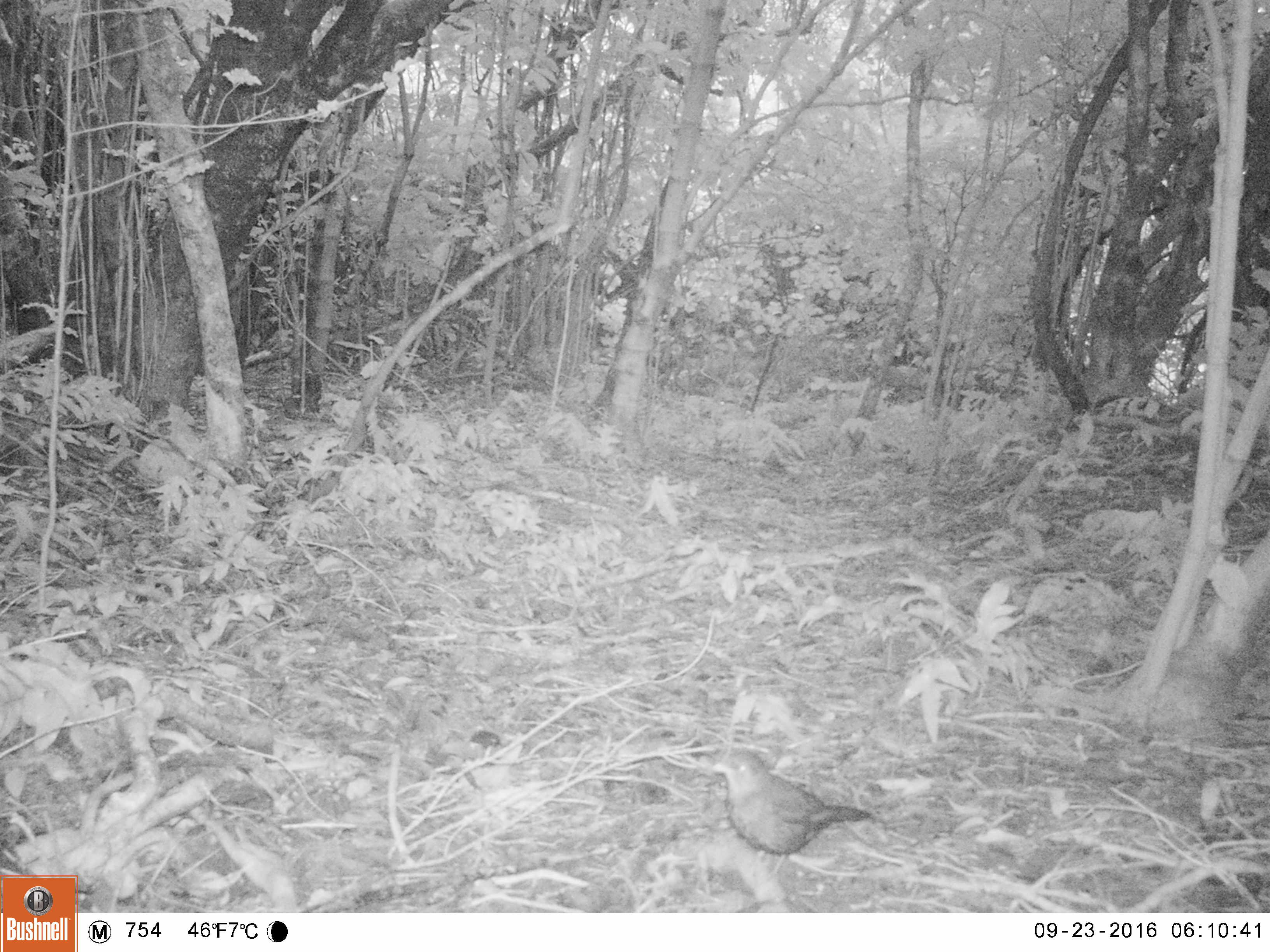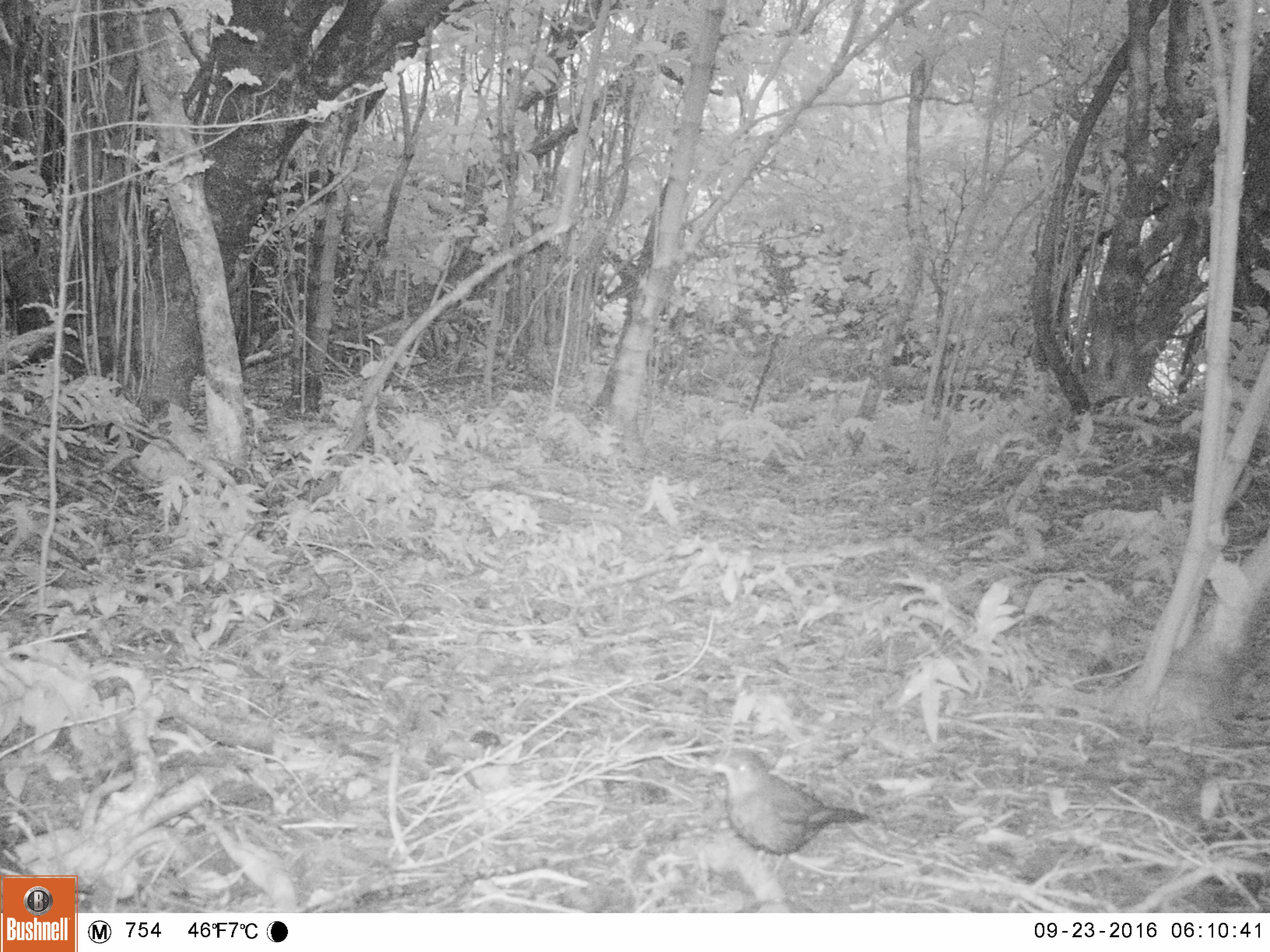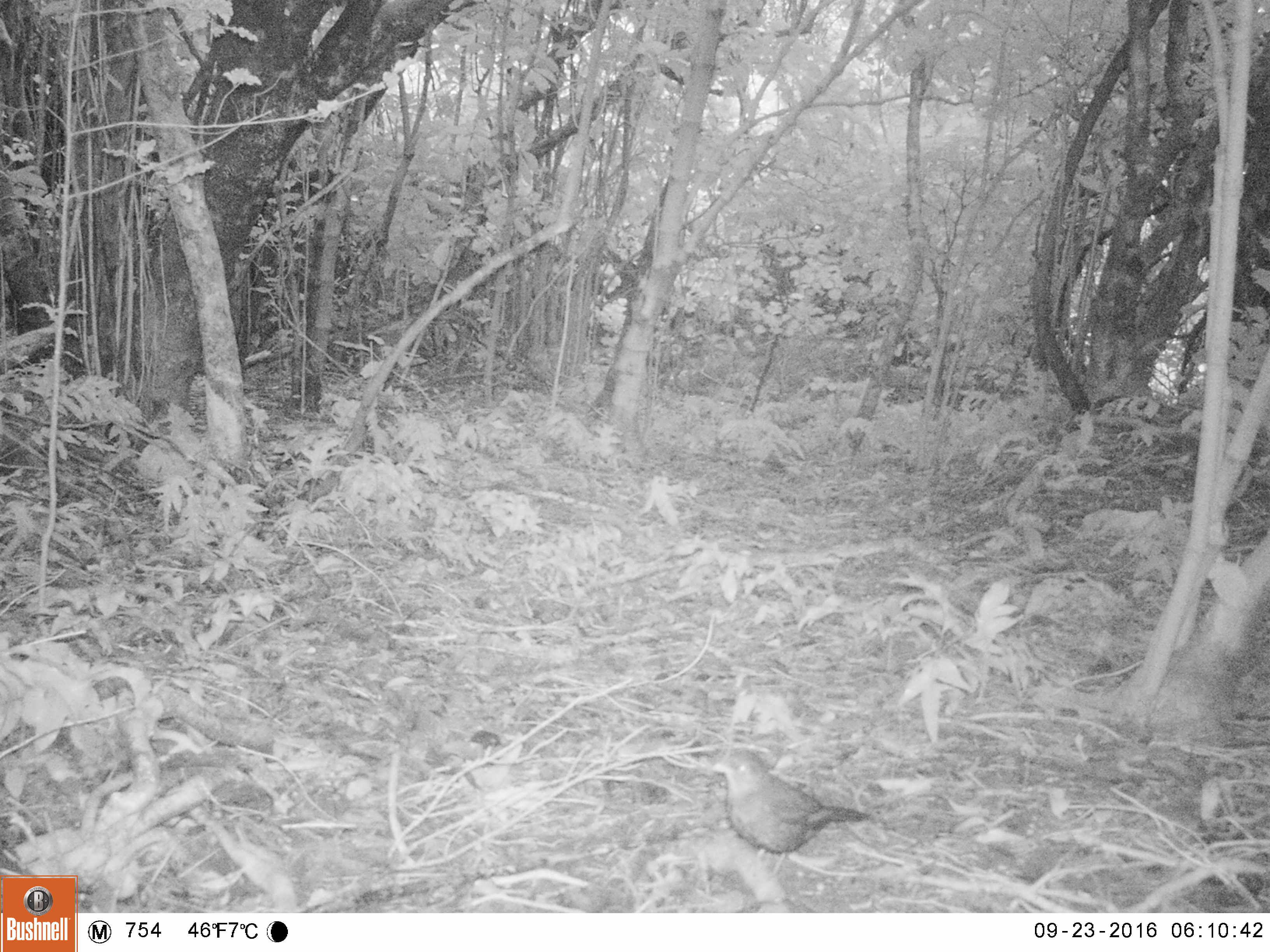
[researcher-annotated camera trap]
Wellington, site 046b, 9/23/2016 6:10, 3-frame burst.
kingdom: Animalia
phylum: Chordata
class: Aves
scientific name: Aves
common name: bird